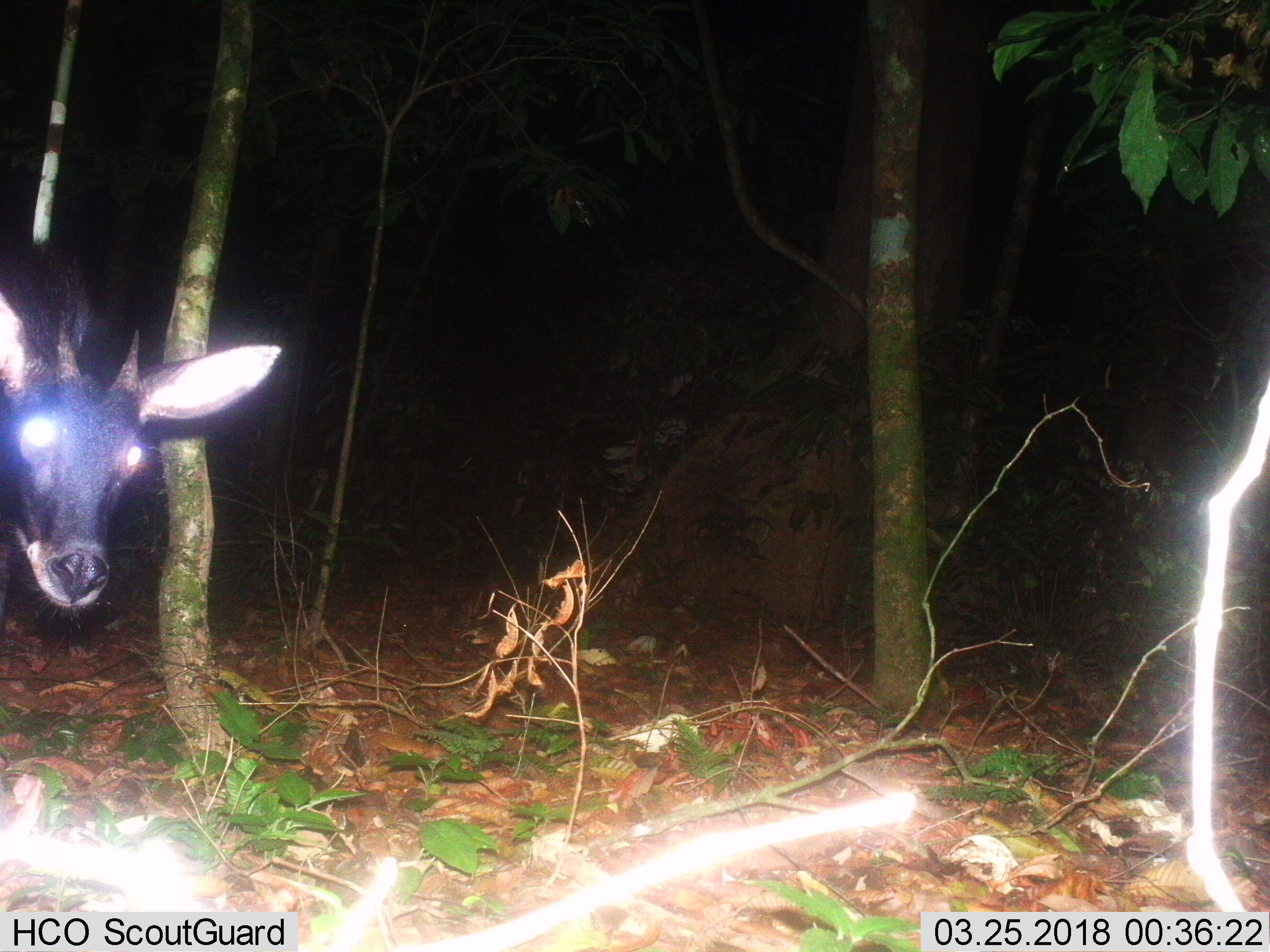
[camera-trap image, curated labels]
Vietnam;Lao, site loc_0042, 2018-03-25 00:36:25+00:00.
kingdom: Animalia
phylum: Chordata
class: Mammalia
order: Artiodactyla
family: Bovidae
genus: Capricornis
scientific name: Capricornis sumatraensis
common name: chinese serow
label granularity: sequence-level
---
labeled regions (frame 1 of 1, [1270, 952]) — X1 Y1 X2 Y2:
chinese serow: 0 233 283 635